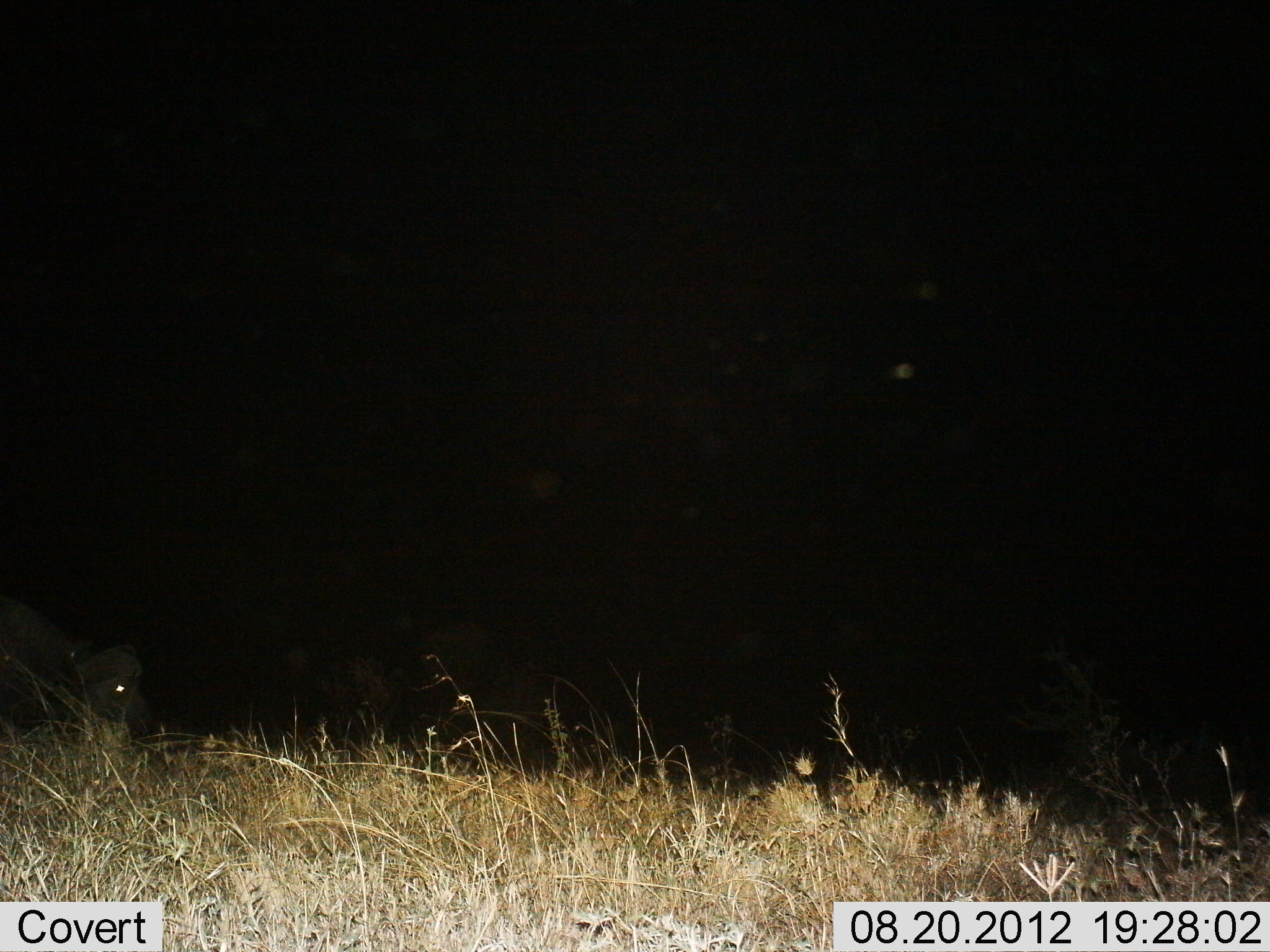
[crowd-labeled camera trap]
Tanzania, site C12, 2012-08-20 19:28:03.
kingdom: Animalia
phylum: Chordata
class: Mammalia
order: Artiodactyla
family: Bovidae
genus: Syncerus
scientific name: Syncerus caffer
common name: cape buffalo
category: buffalo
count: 1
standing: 20%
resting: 0%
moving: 30%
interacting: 0%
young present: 0%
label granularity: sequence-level